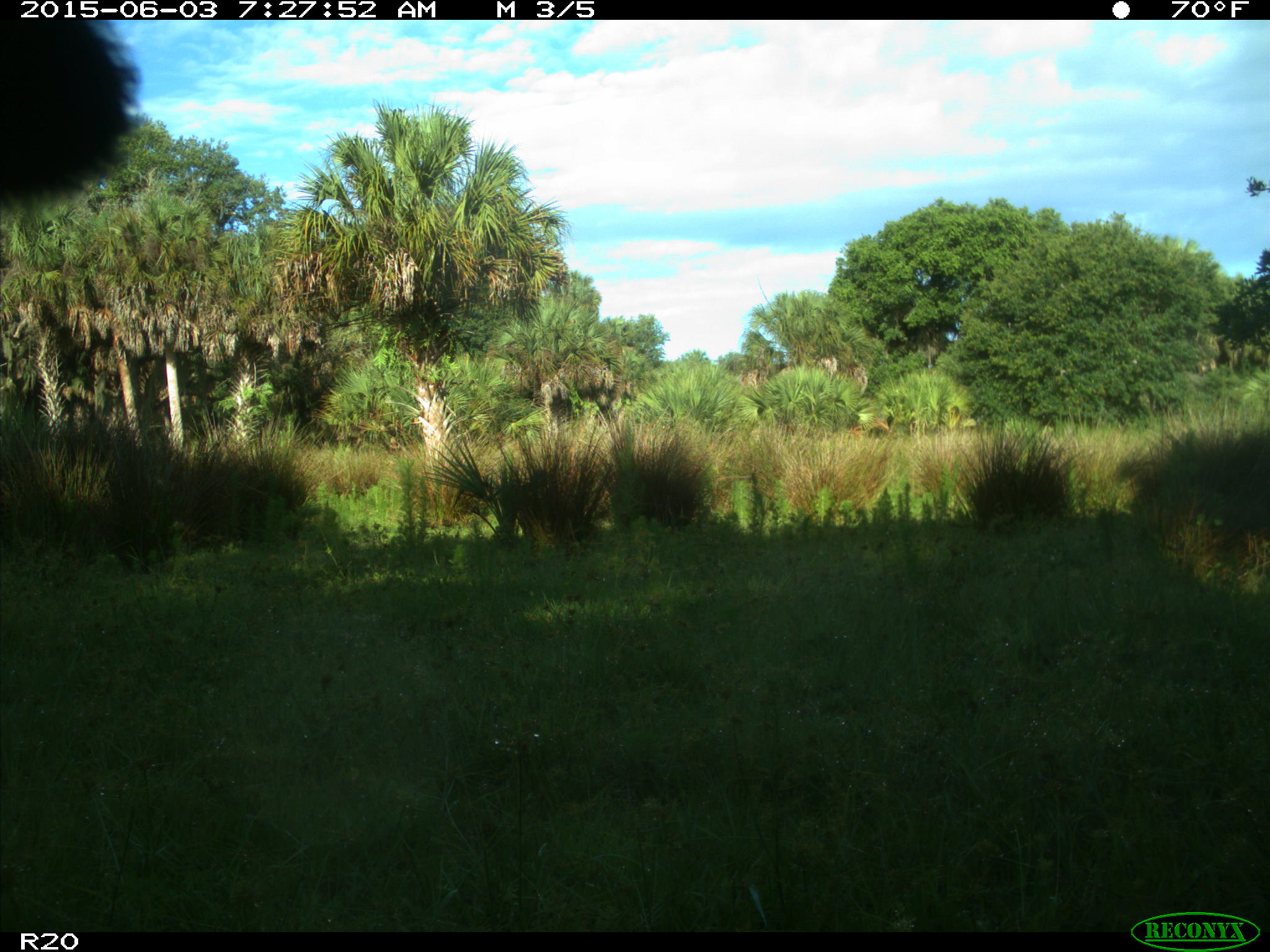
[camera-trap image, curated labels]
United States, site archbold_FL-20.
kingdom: Animalia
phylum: Chordata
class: Mammalia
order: Artiodactyla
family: Bovidae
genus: Bos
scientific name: Bos taurus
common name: domestic cow